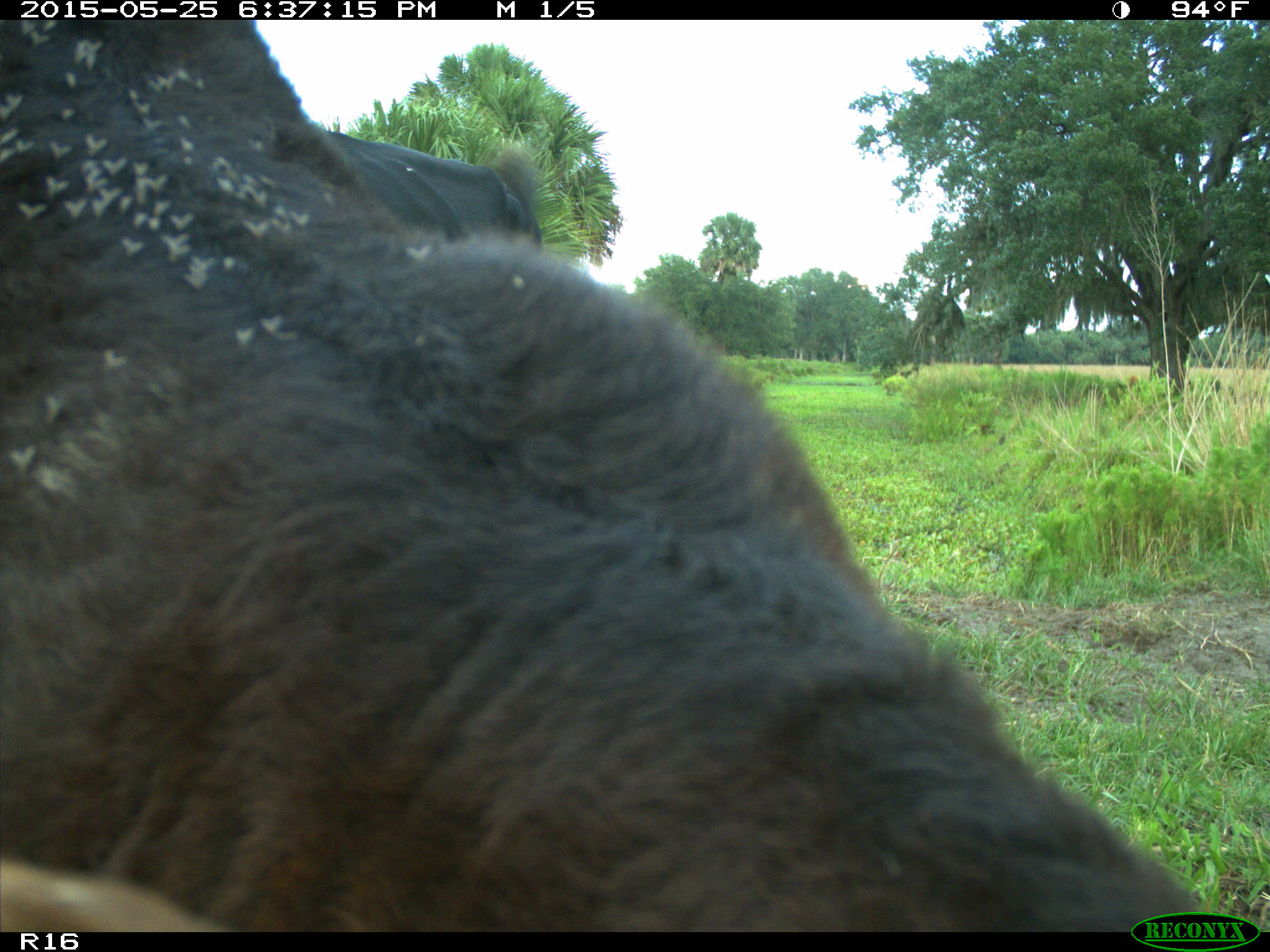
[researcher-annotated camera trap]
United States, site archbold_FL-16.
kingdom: Animalia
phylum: Chordata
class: Mammalia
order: Artiodactyla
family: Bovidae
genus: Bos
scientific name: Bos taurus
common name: domestic cow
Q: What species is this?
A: Bos taurus (domestic cow).